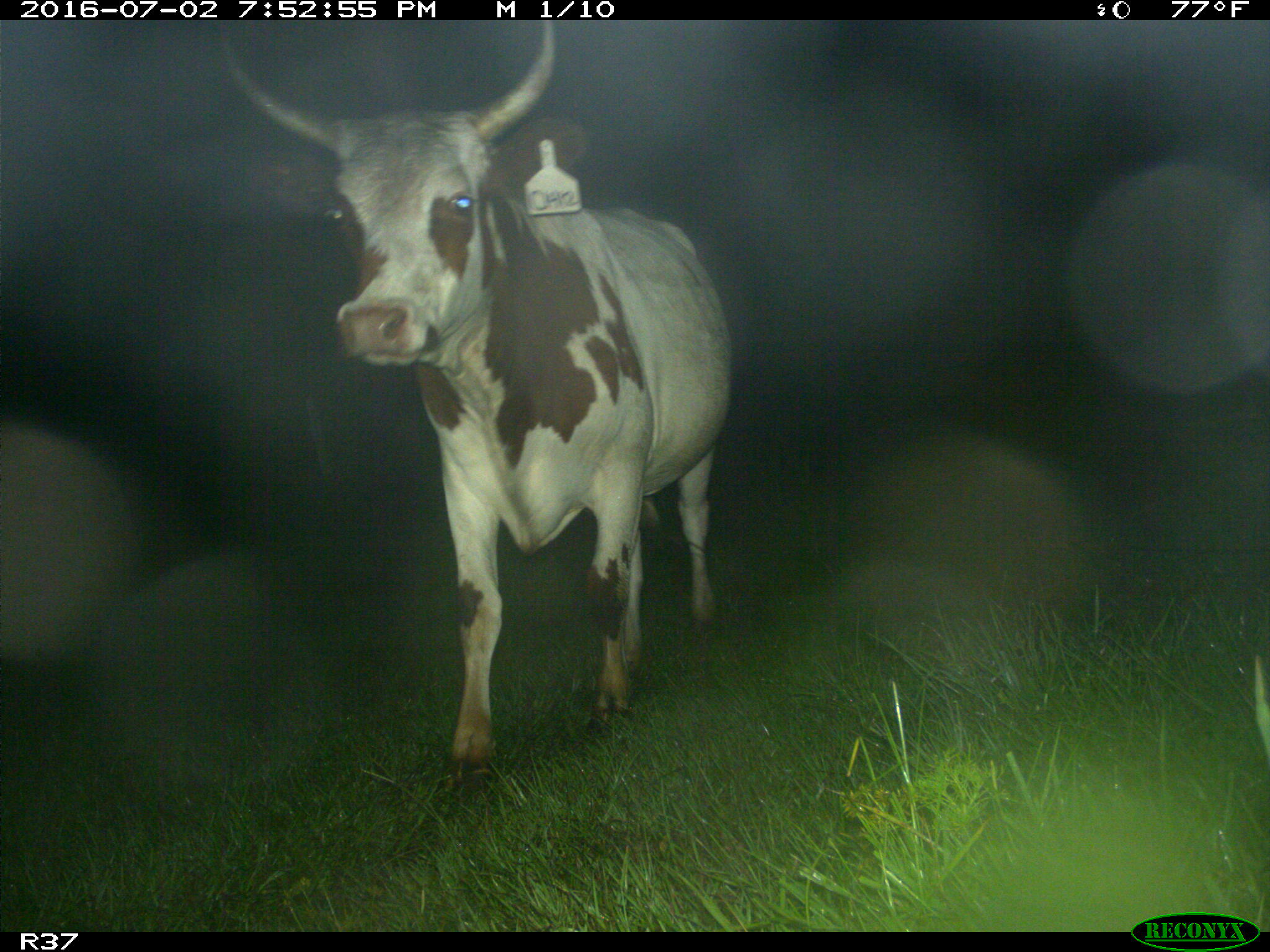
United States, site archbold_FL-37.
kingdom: Animalia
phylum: Chordata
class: Mammalia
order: Artiodactyla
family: Bovidae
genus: Bos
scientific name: Bos taurus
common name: domestic cow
Bos taurus (domestic cow).